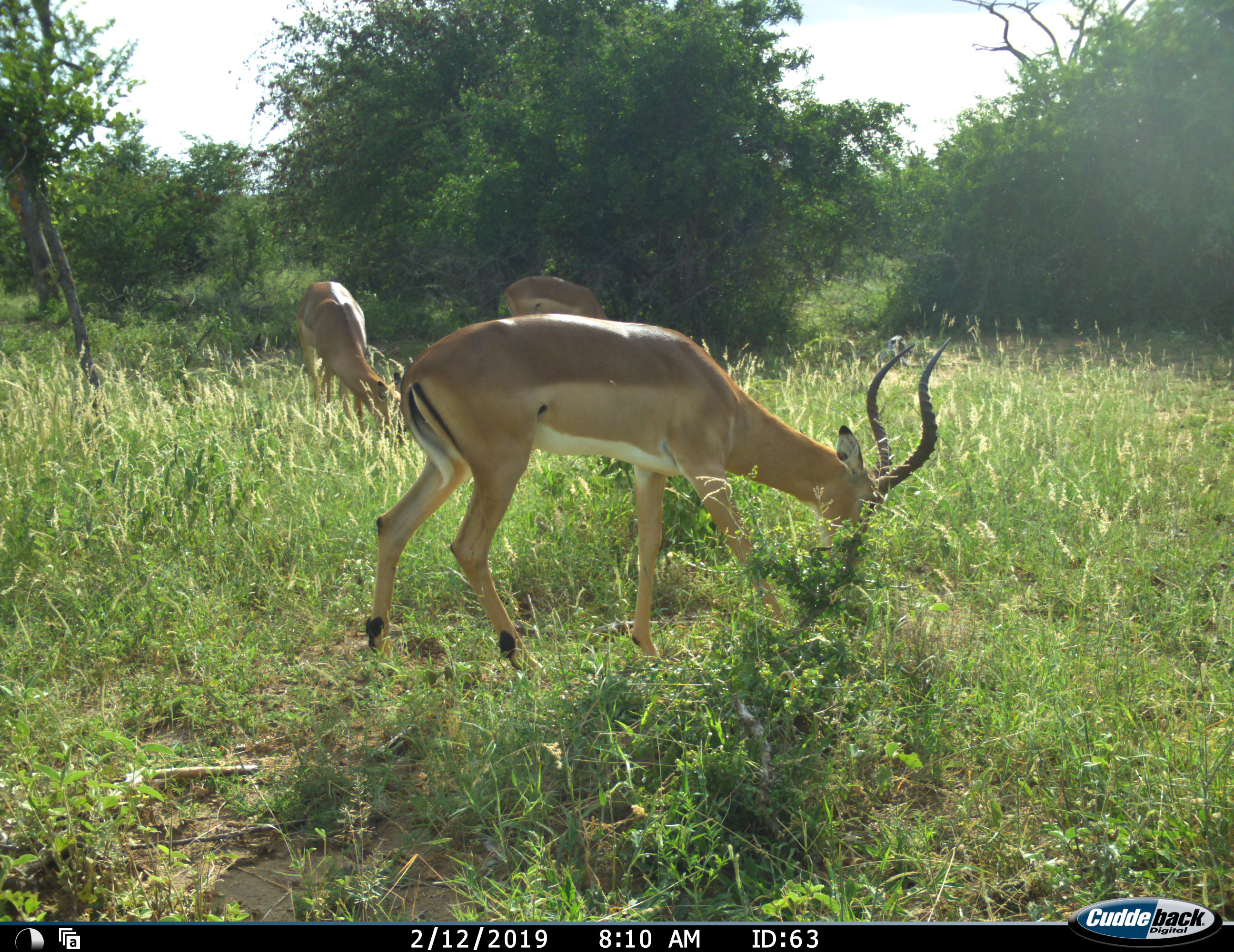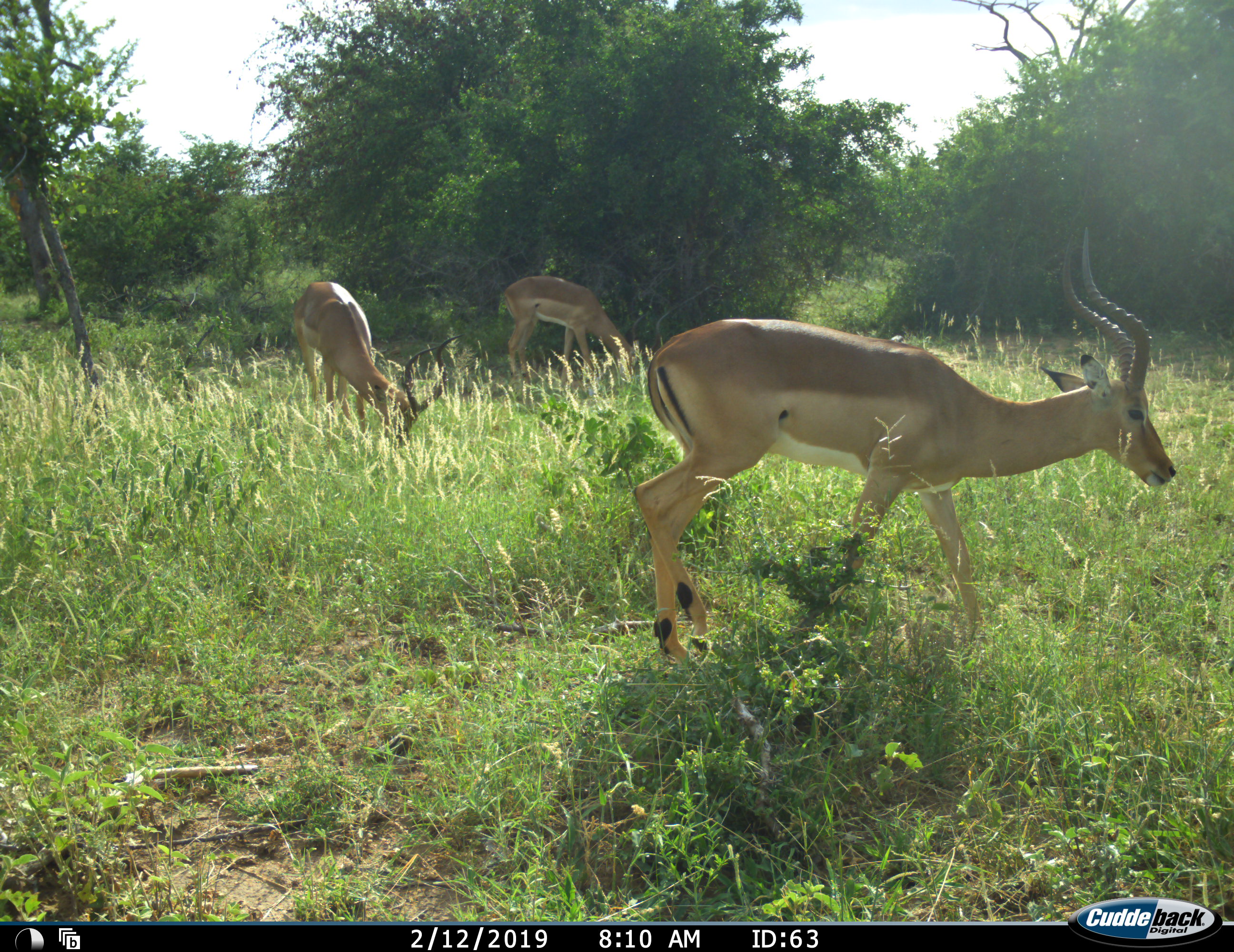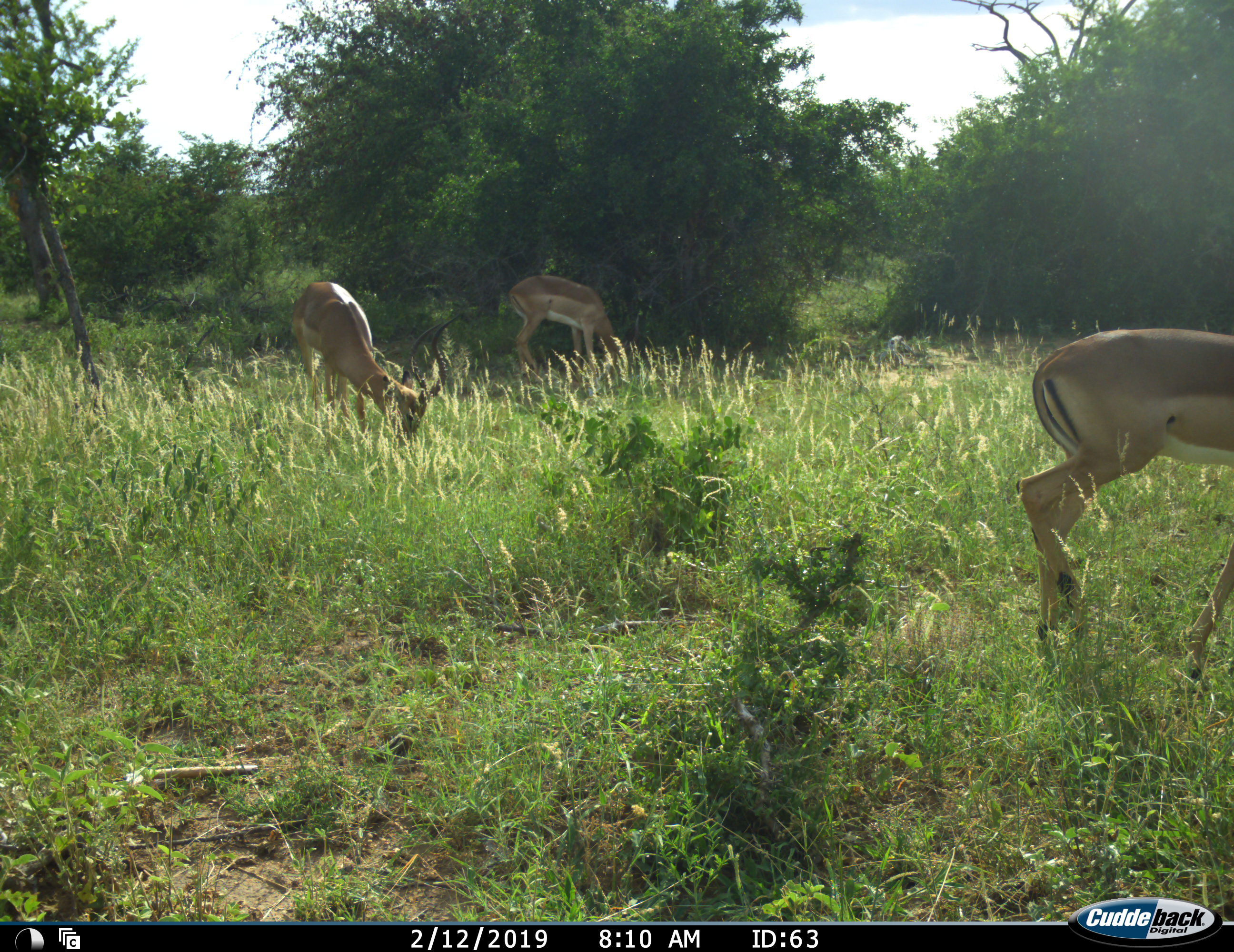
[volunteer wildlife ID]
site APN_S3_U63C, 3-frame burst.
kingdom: Animalia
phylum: Chordata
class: Mammalia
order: Artiodactyla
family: Bovidae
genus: Aepyceros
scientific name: Aepyceros melampus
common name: impala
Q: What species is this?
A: Impala (Aepyceros melampus).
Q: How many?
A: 3.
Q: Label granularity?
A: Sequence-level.